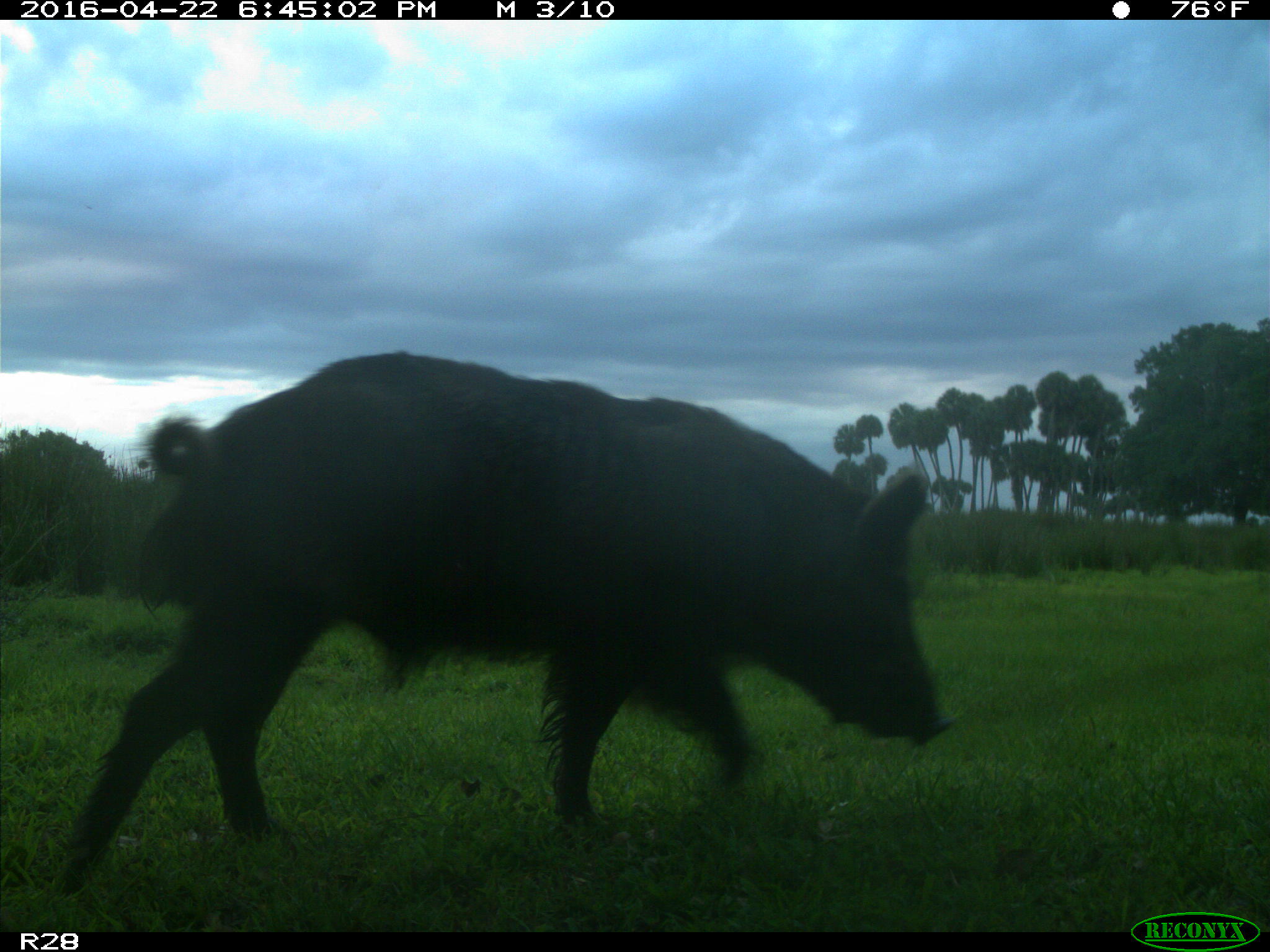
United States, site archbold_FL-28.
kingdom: Animalia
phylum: Chordata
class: Mammalia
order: Artiodactyla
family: Suidae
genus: Sus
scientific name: Sus scrofa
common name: wild boar